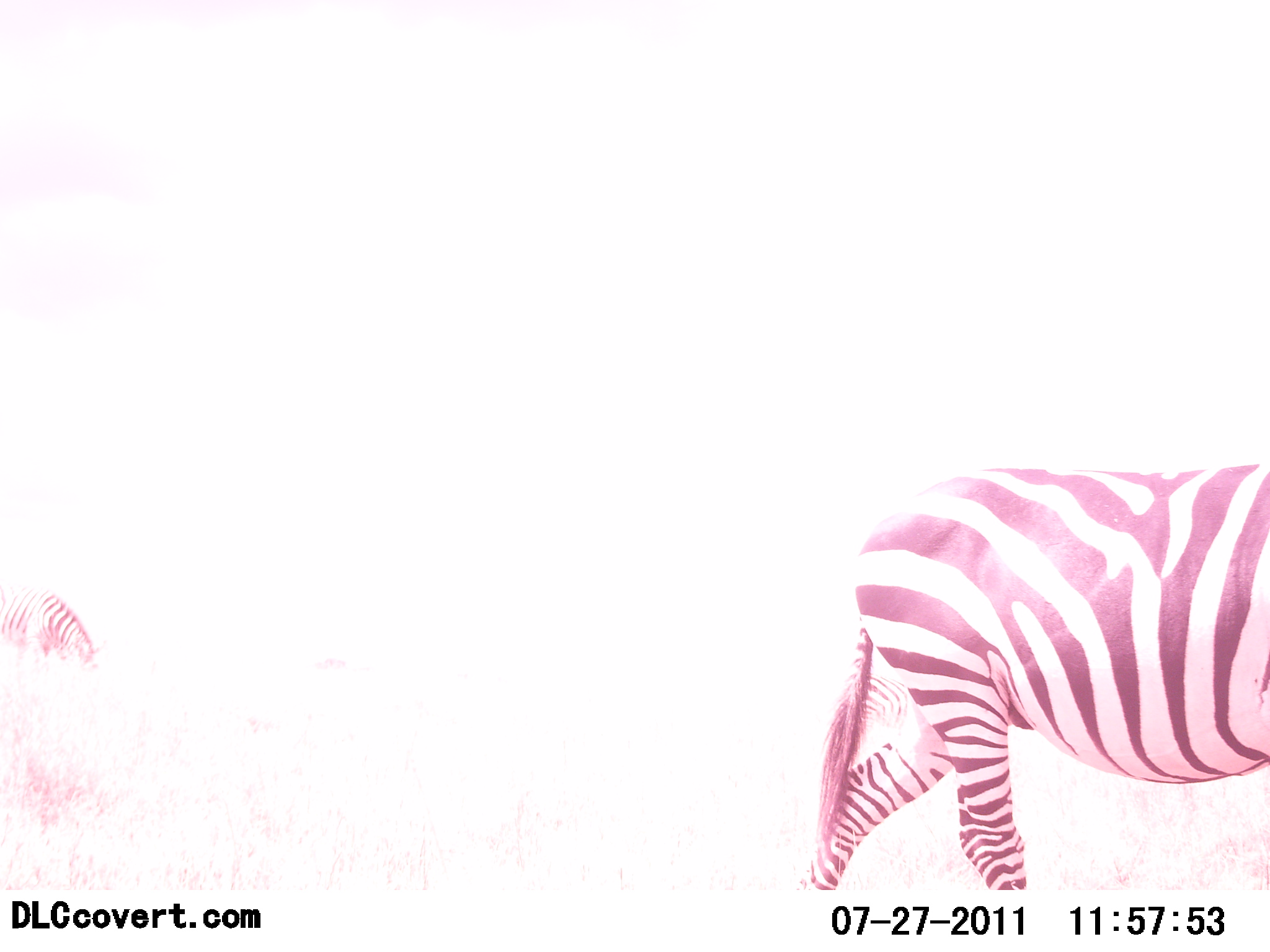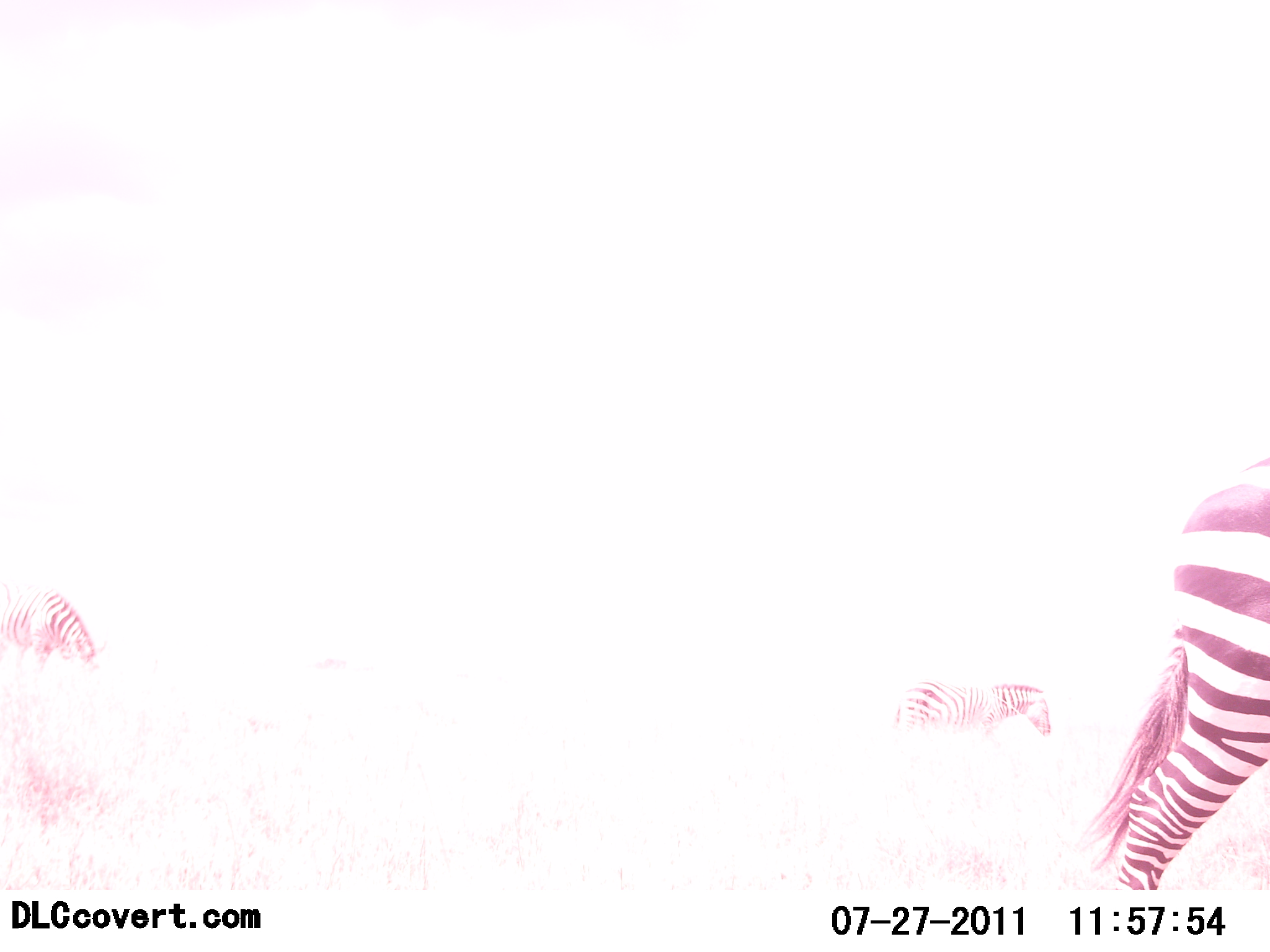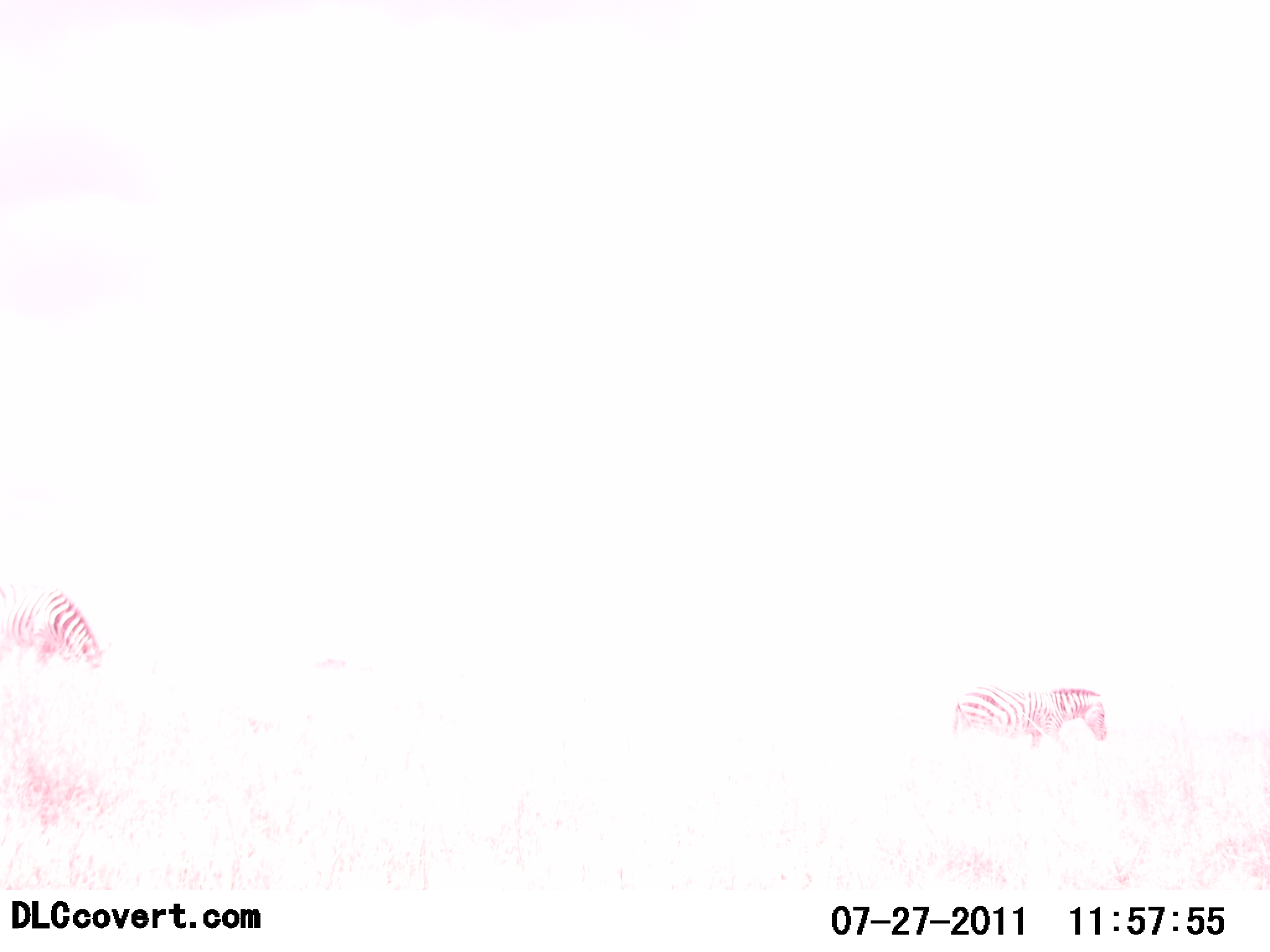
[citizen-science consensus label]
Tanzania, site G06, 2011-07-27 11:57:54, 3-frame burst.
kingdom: Animalia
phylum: Chordata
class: Mammalia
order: Perissodactyla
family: Equidae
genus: Equus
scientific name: Equus quagga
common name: plains zebra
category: zebra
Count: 3.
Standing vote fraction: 8%.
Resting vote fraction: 0%.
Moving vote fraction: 92%.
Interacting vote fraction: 0%.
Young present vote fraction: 0%.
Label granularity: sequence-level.